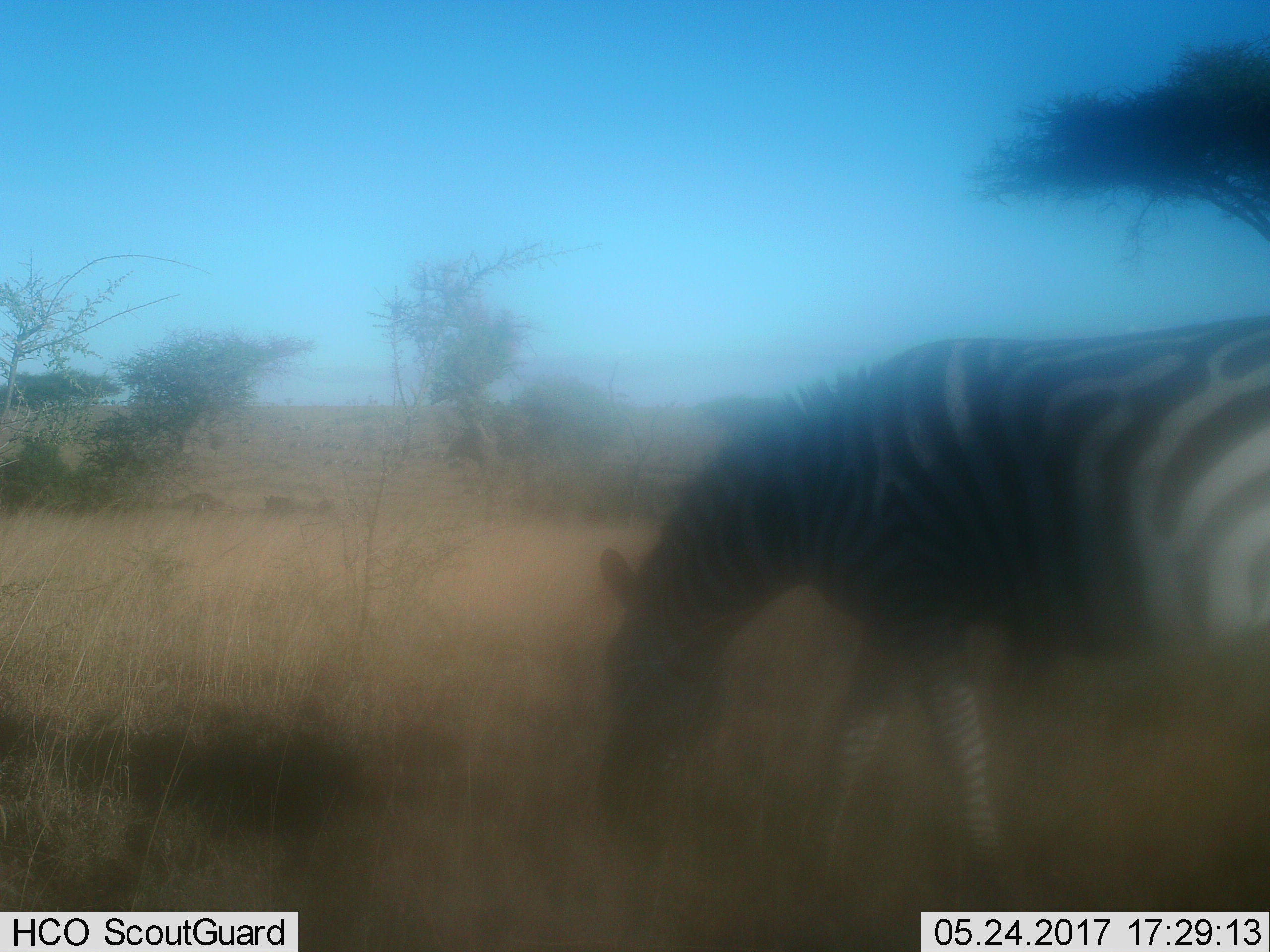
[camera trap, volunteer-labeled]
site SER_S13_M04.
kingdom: Animalia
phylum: Chordata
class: Mammalia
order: Perissodactyla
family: Equidae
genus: Equus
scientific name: Equus quagga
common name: plains zebra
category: zebraplains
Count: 1.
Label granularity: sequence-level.